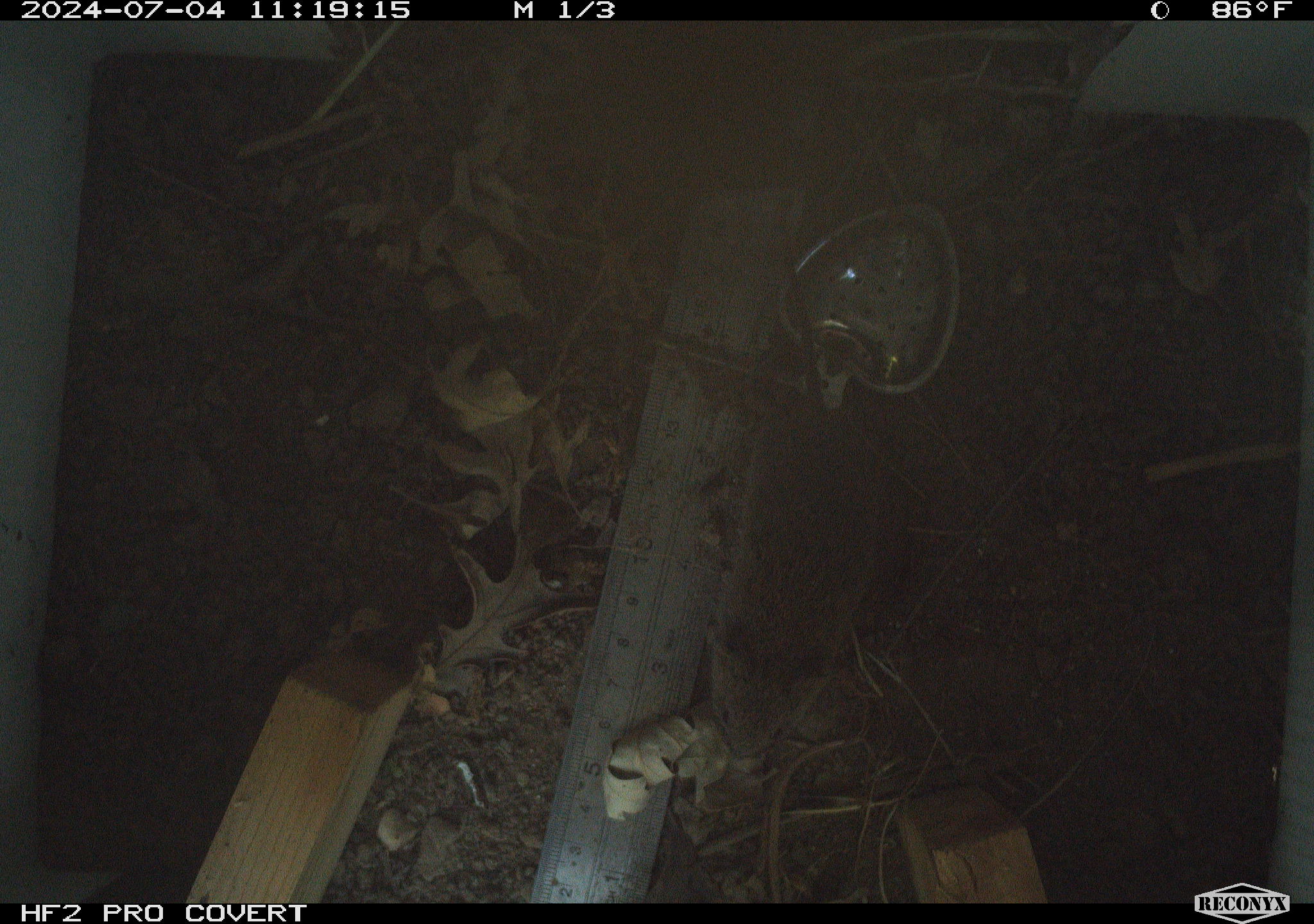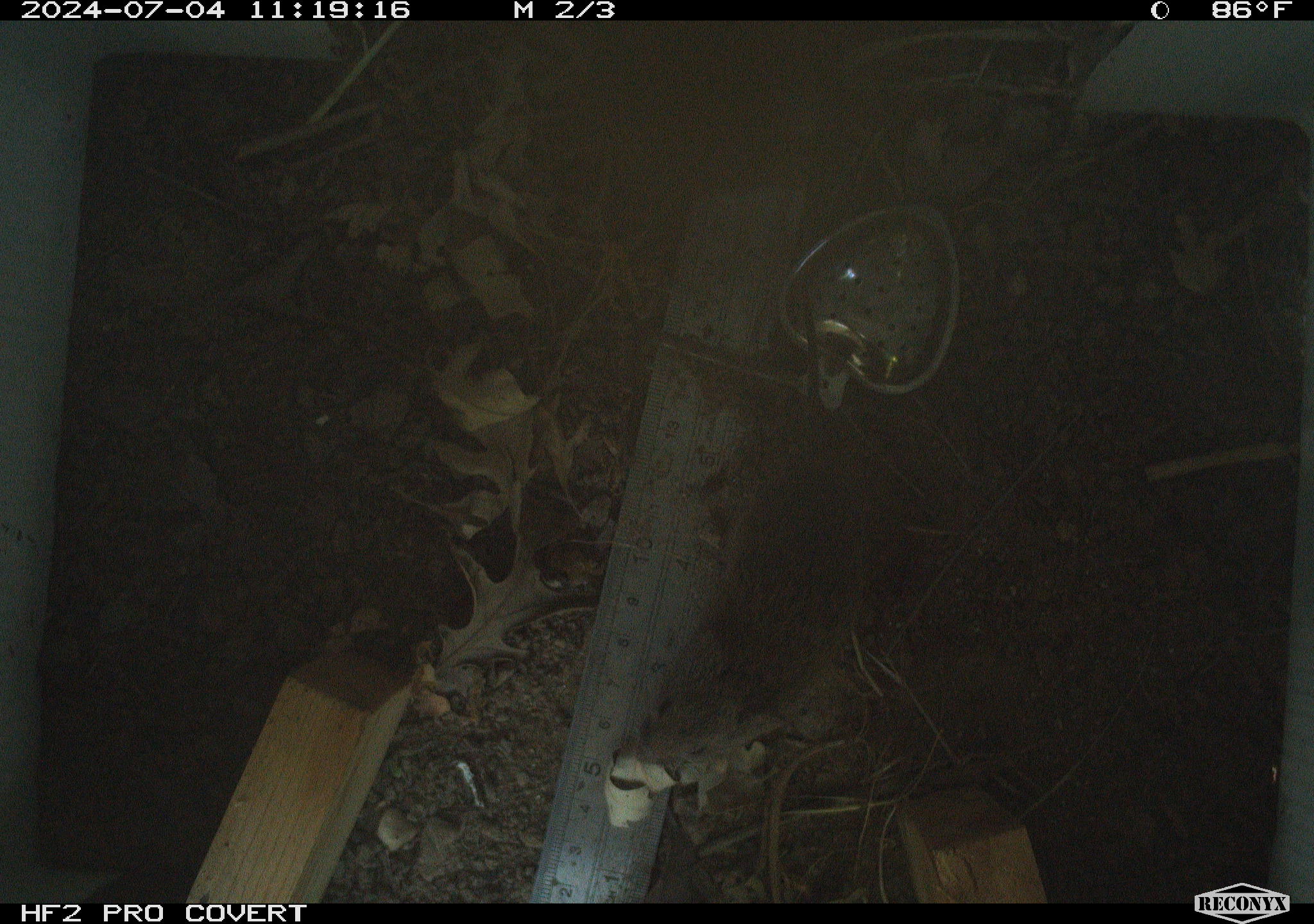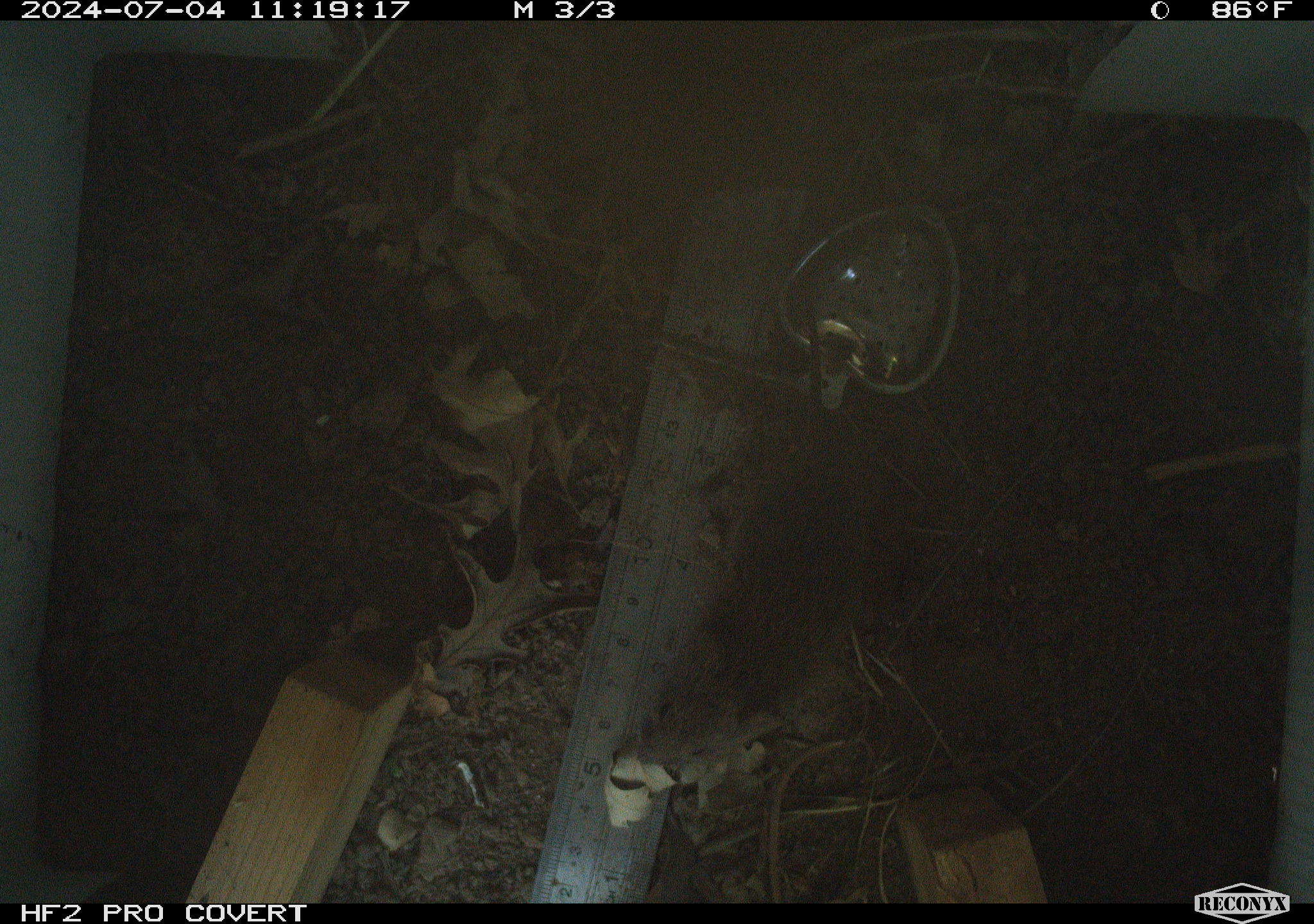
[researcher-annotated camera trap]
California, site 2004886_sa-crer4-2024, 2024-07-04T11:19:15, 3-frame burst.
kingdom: Animalia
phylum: Chordata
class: Mammalia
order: Rodentia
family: Cricetidae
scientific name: Arvicolinae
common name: voles, lemmings, and muskrats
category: arvicolinae subfamily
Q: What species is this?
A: Arvicolinae subfamily (voles, lemmings, and muskrats) (Arvicolinae).